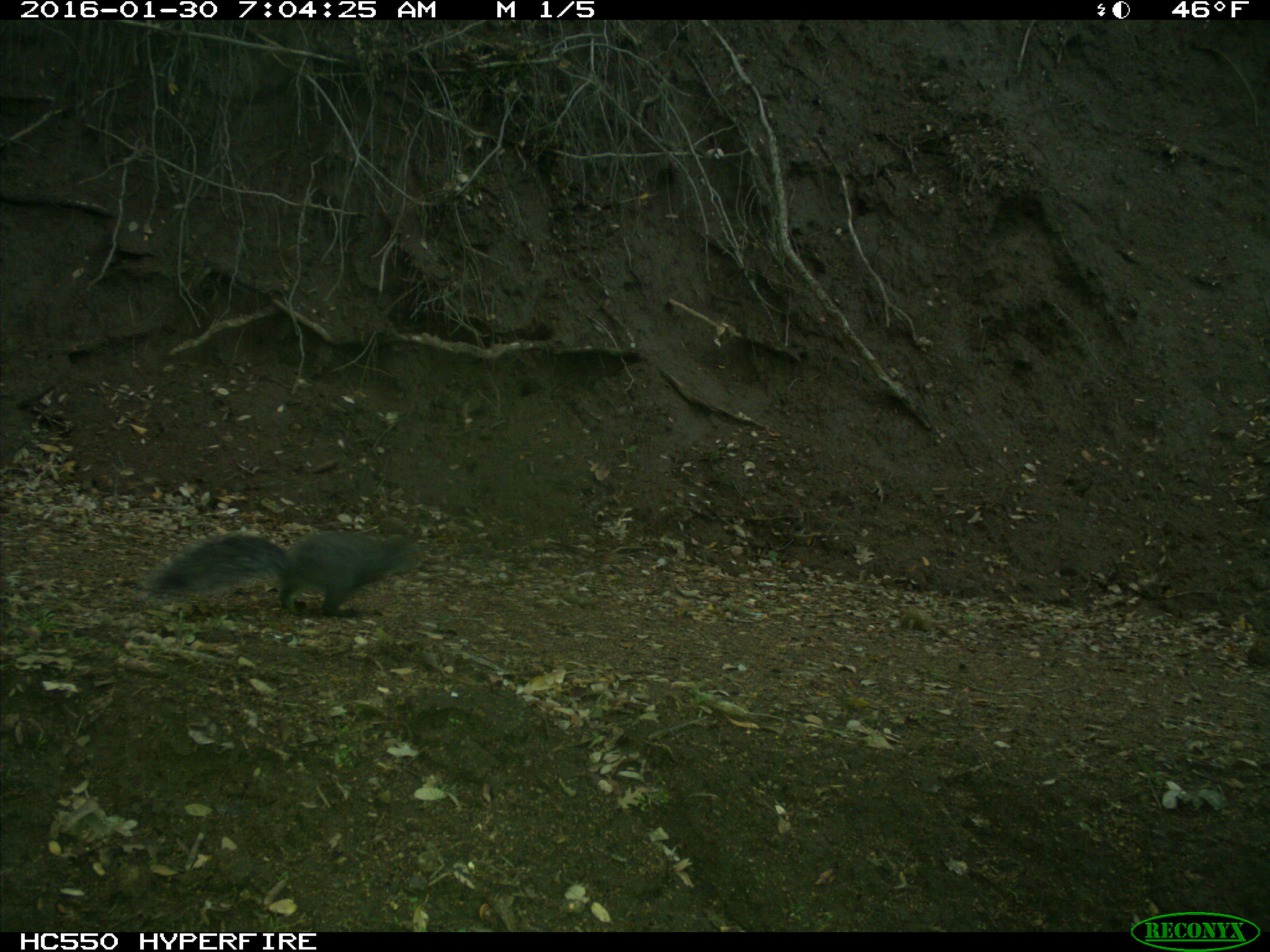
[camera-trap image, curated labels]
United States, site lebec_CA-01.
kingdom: Animalia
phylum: Chordata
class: Mammalia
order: Rodentia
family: Sciuridae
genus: Sciurus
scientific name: Sciurus carolinensis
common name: eastern gray squirrel